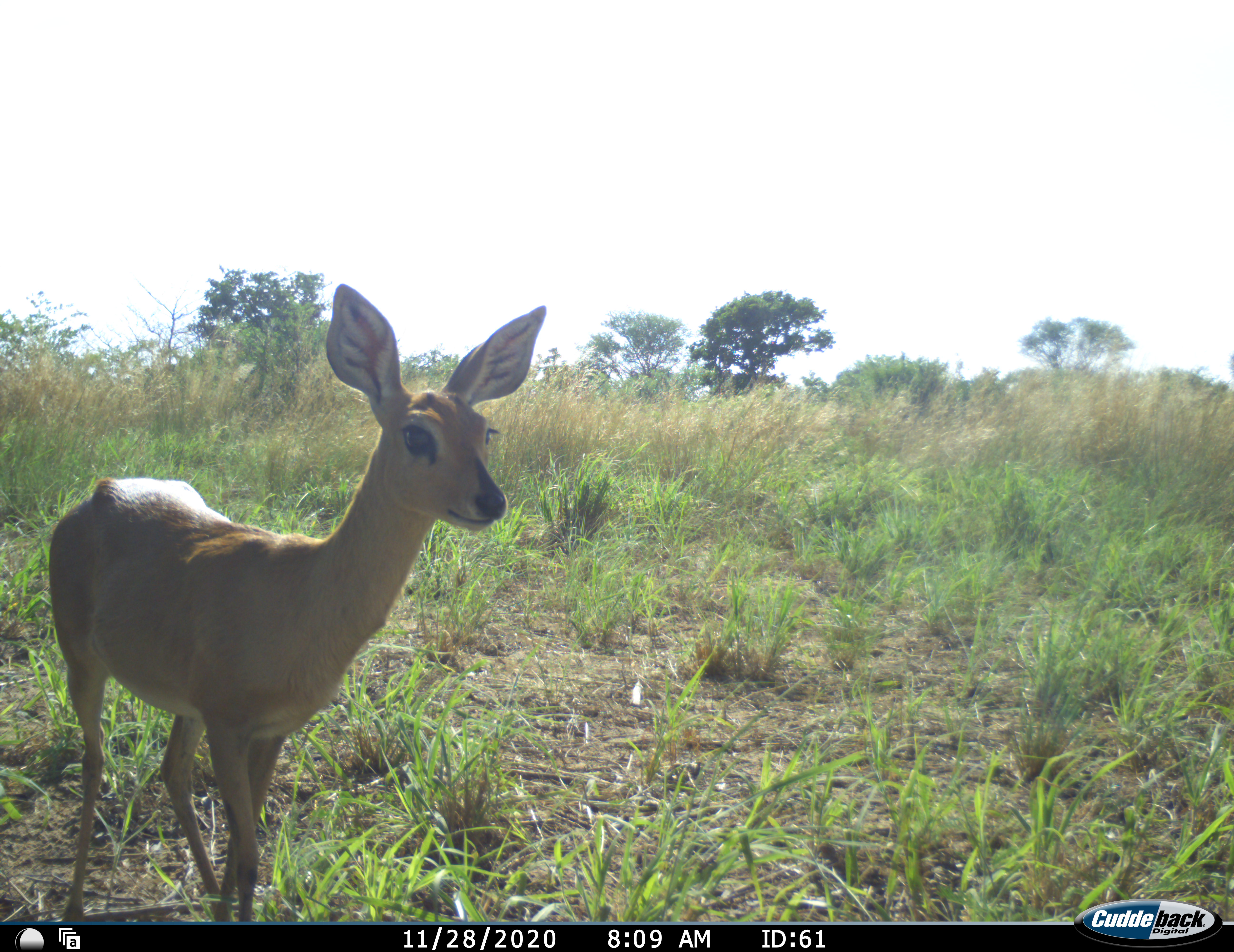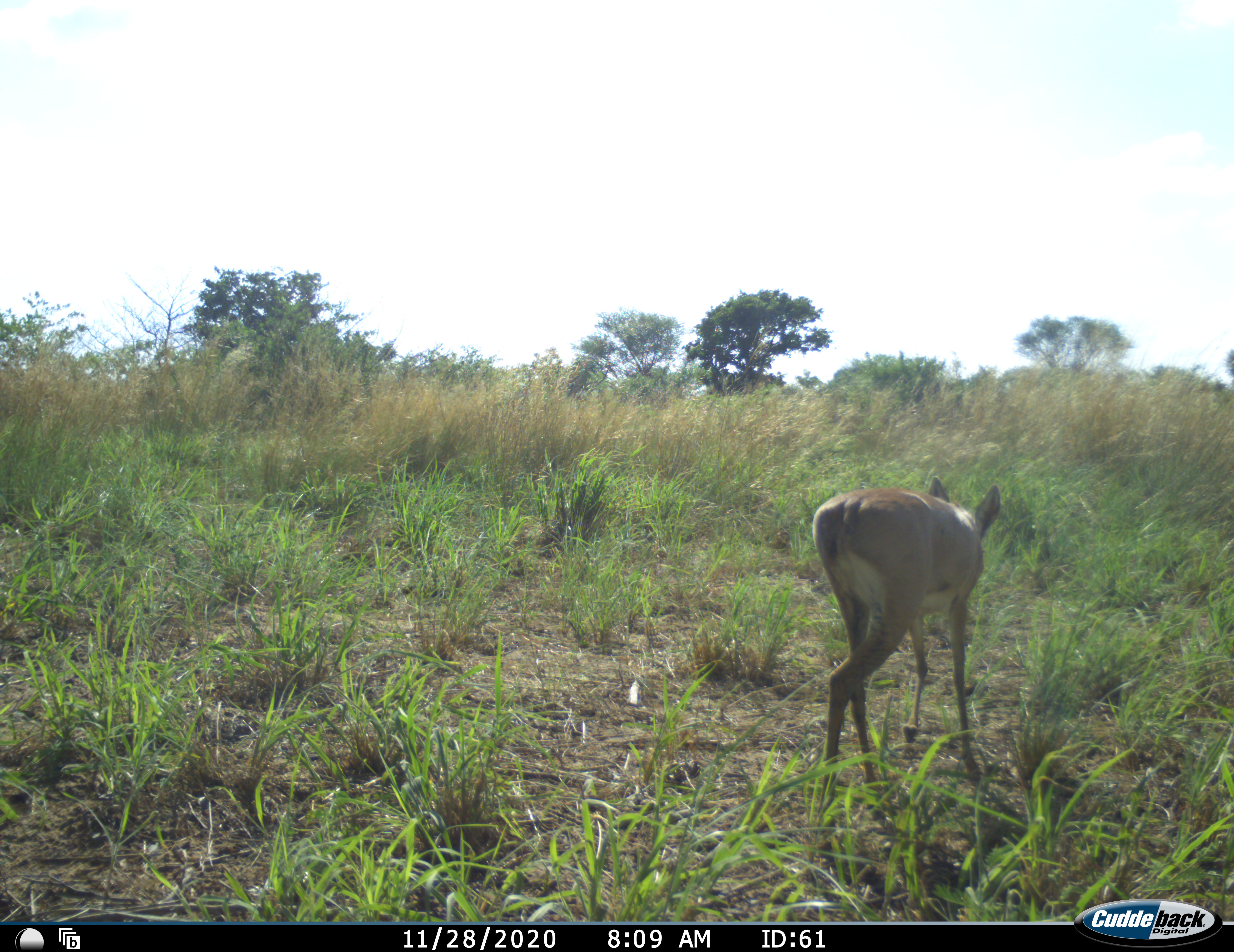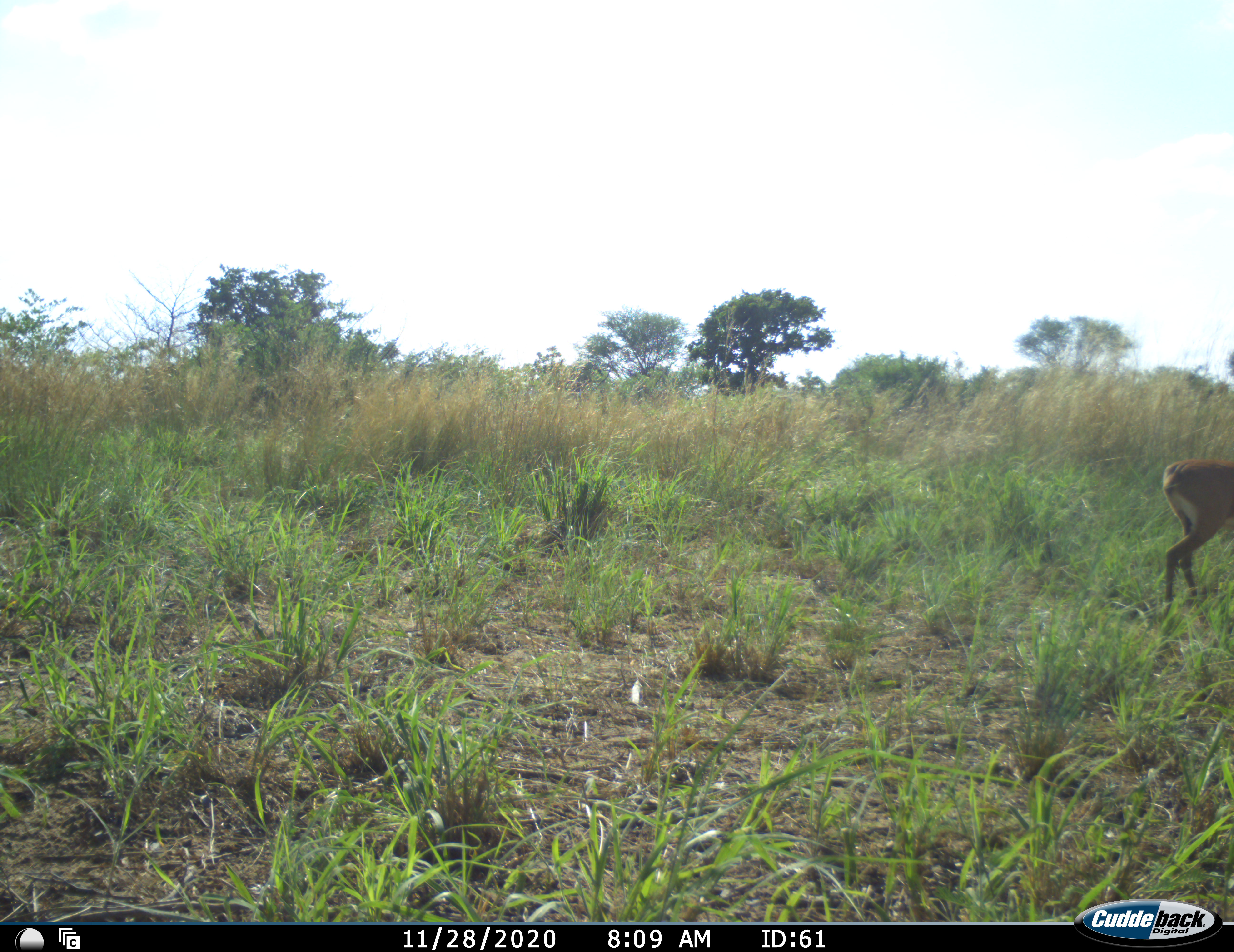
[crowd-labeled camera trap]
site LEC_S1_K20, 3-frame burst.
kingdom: Animalia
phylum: Chordata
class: Mammalia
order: Artiodactyla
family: Bovidae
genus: Raphicerus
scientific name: Raphicerus campestris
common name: steenbok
Steenbok (Raphicerus campestris), count 1. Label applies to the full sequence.